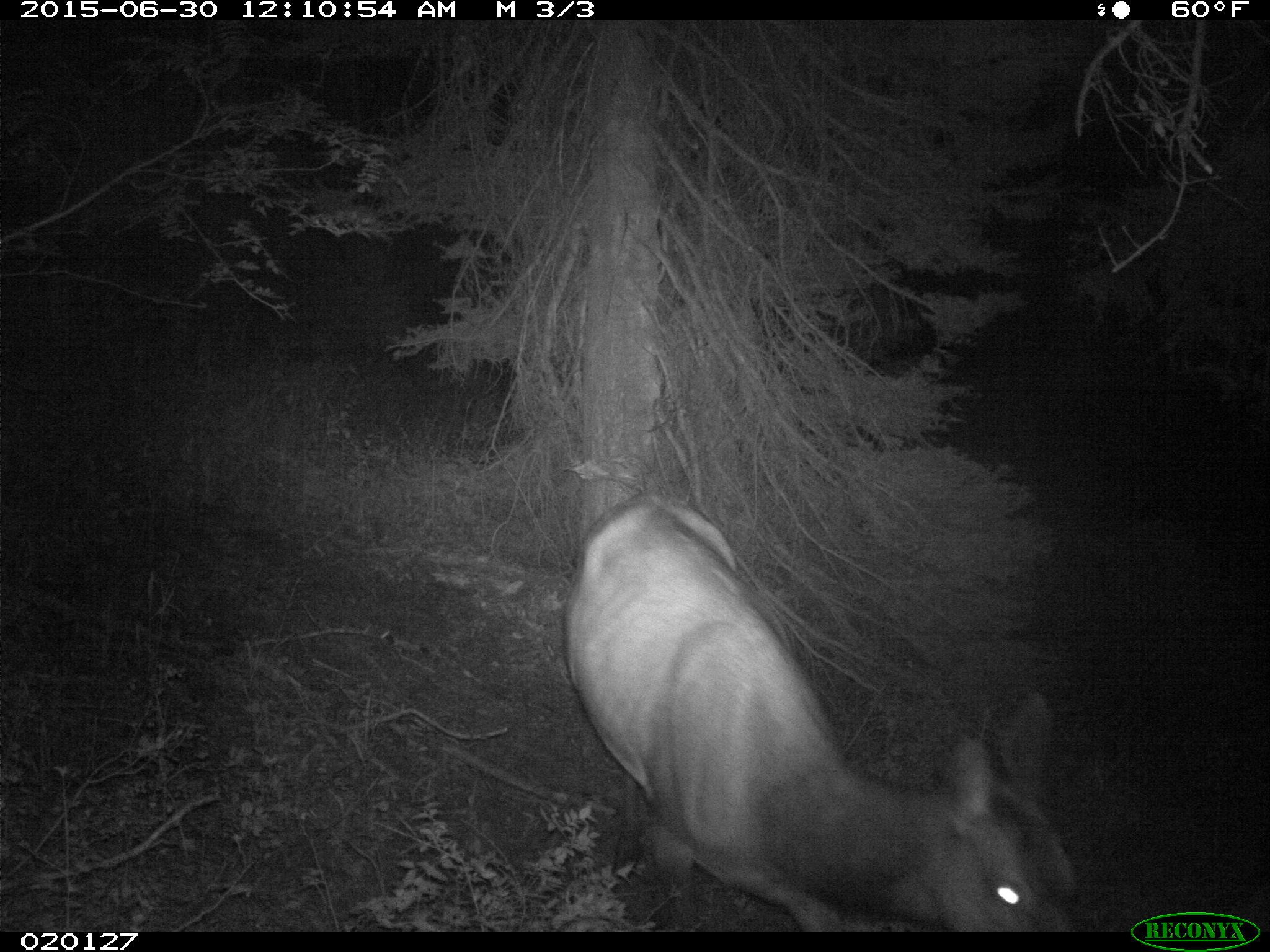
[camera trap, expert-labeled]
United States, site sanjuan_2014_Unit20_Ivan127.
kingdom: Animalia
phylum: Chordata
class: Mammalia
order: Artiodactyla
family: Cervidae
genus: Cervus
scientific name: Cervus elaphus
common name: red deer